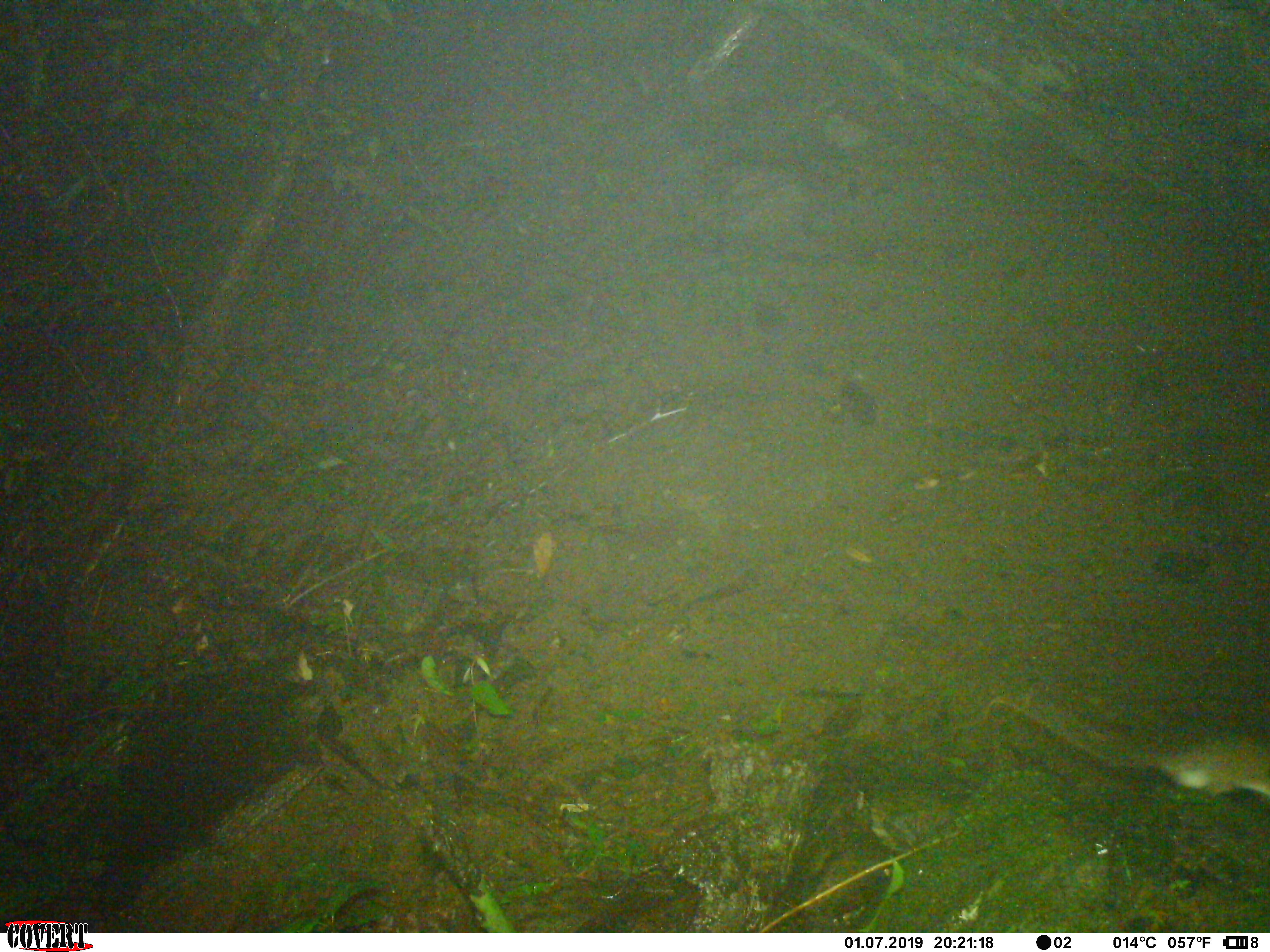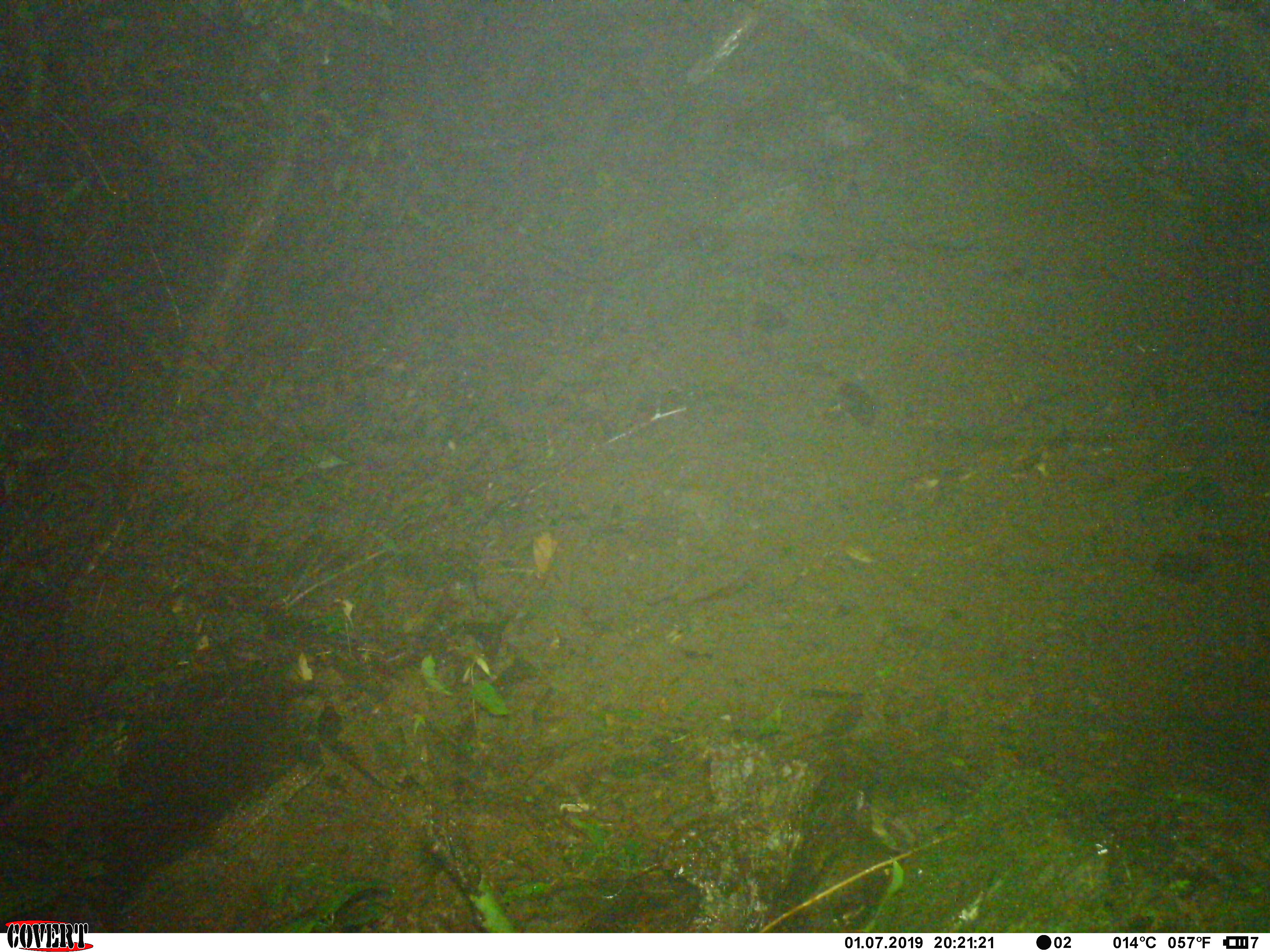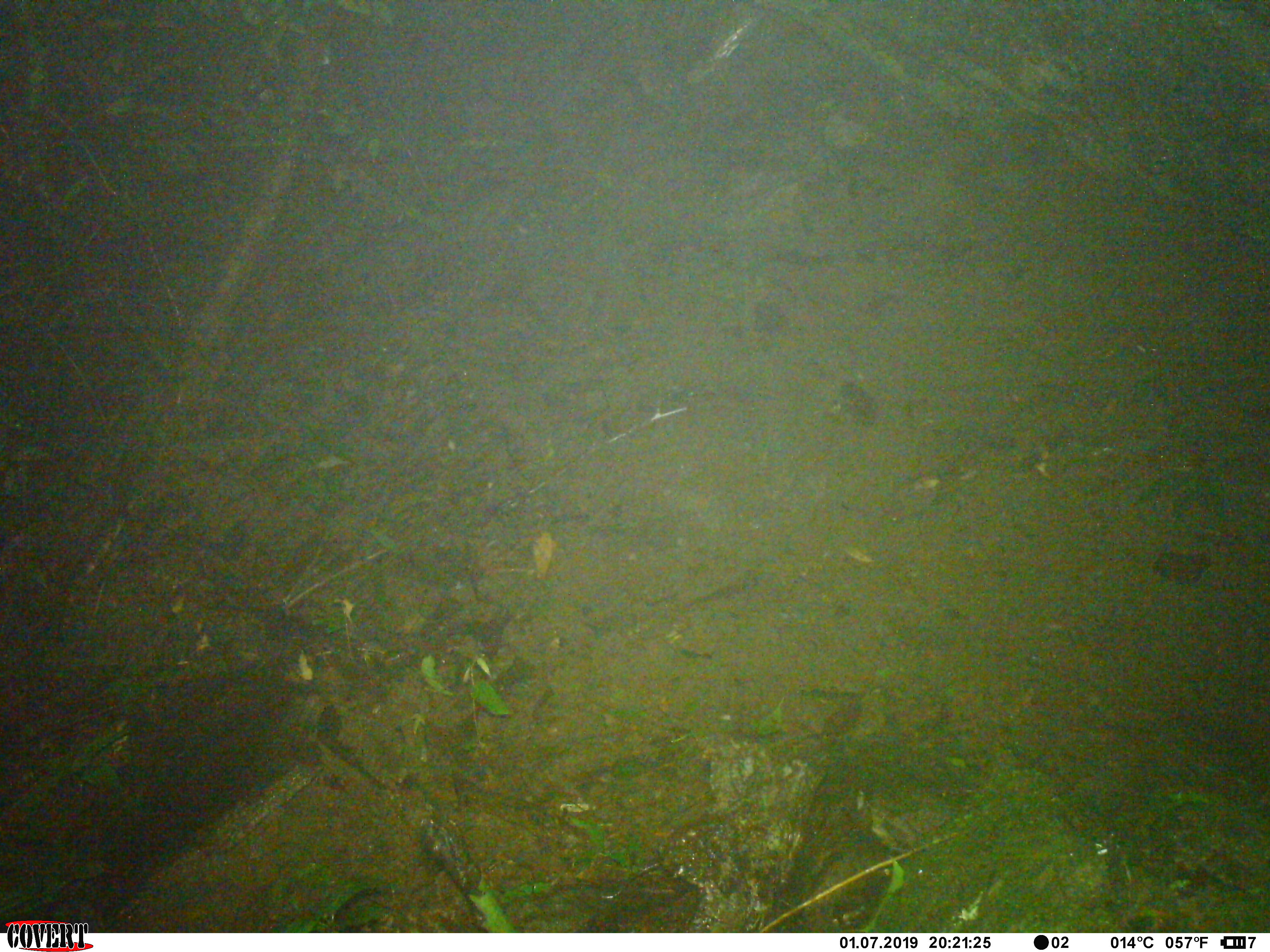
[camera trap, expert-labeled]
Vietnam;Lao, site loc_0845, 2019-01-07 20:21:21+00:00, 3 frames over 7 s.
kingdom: Animalia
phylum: Chordata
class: Mammalia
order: Rodentia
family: Muridae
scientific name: Muridae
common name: old-world mice and rats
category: unidentified murid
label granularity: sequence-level